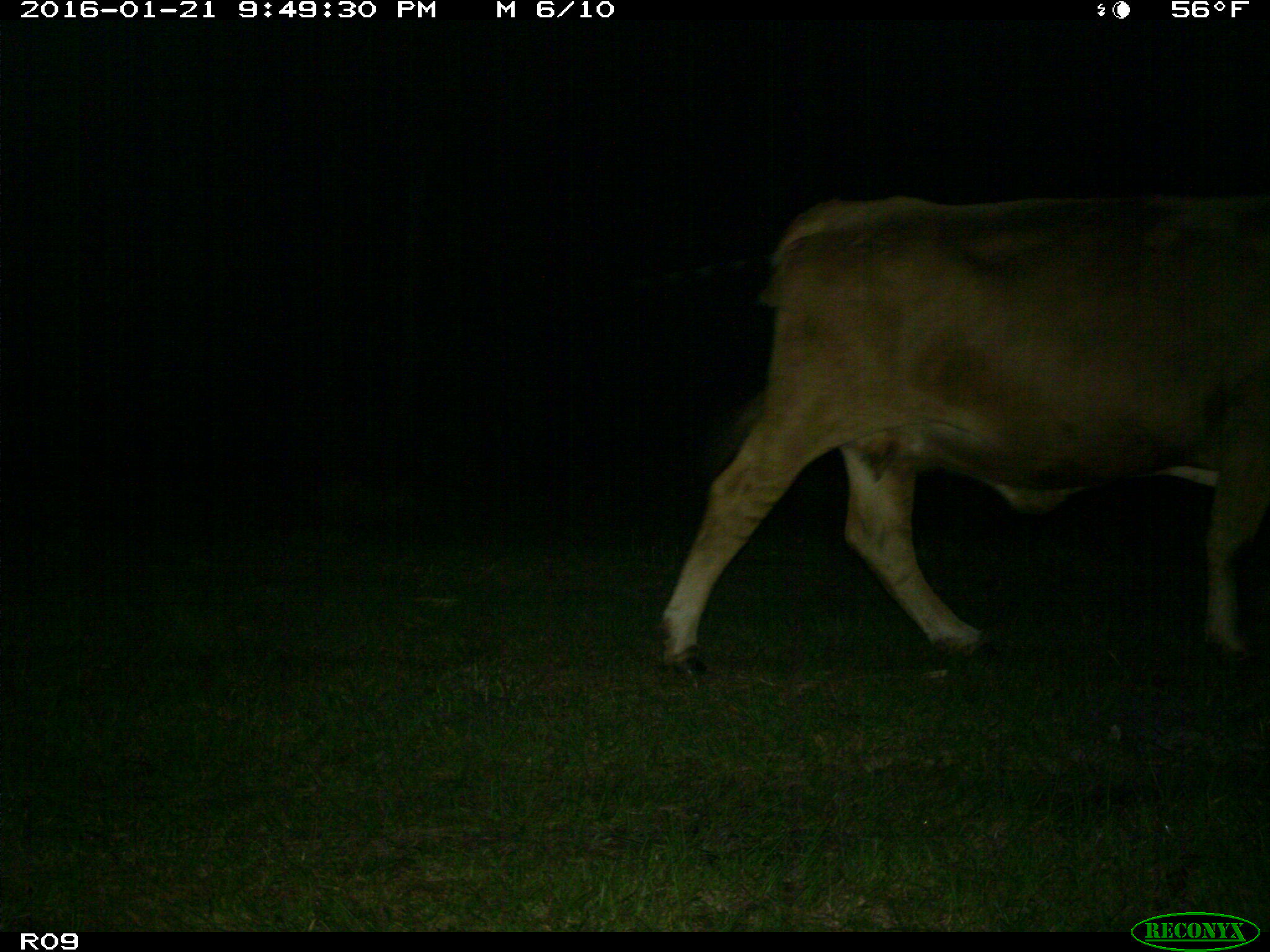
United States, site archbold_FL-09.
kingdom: Animalia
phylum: Chordata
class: Mammalia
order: Artiodactyla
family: Bovidae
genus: Bos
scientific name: Bos taurus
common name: domestic cow